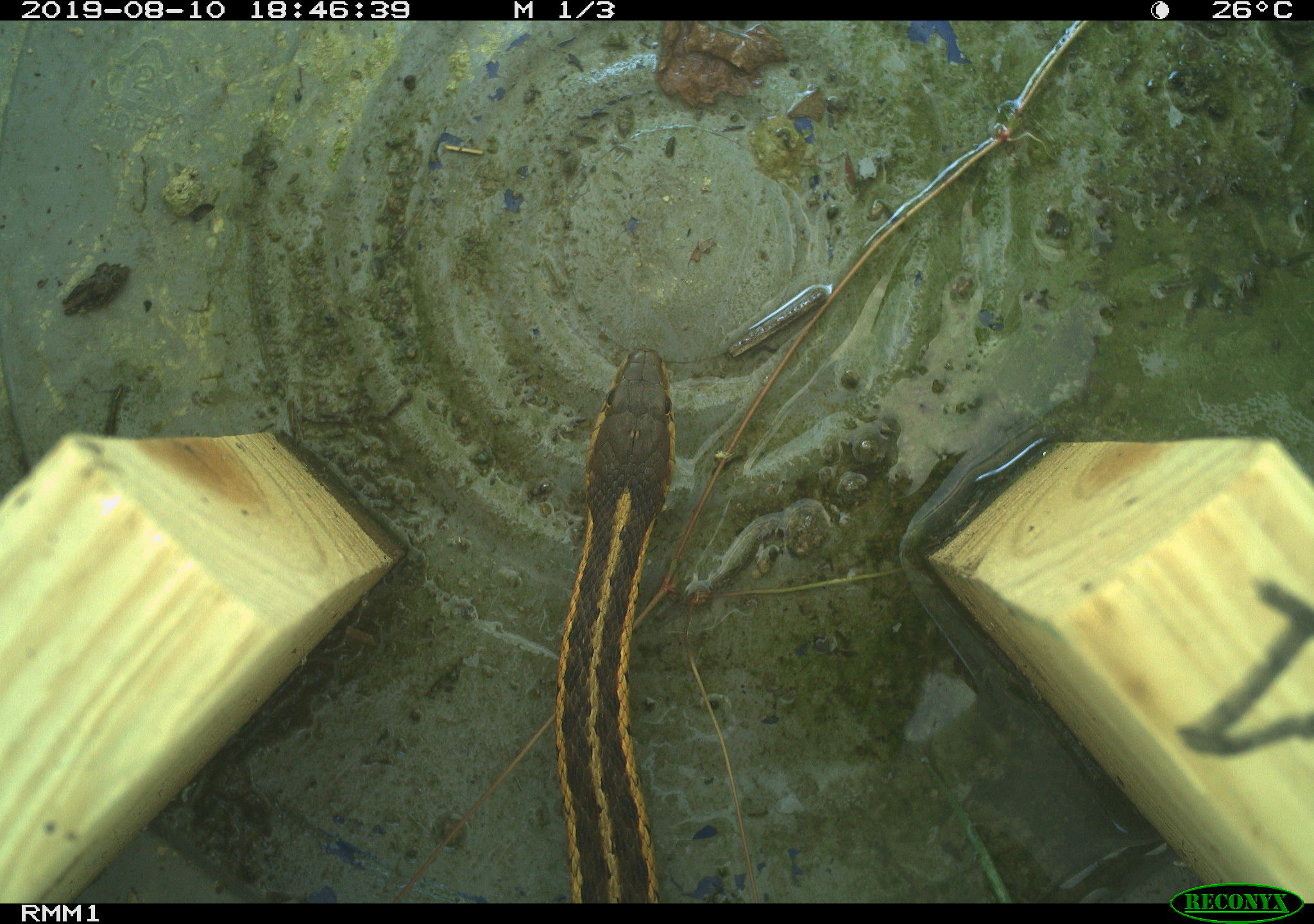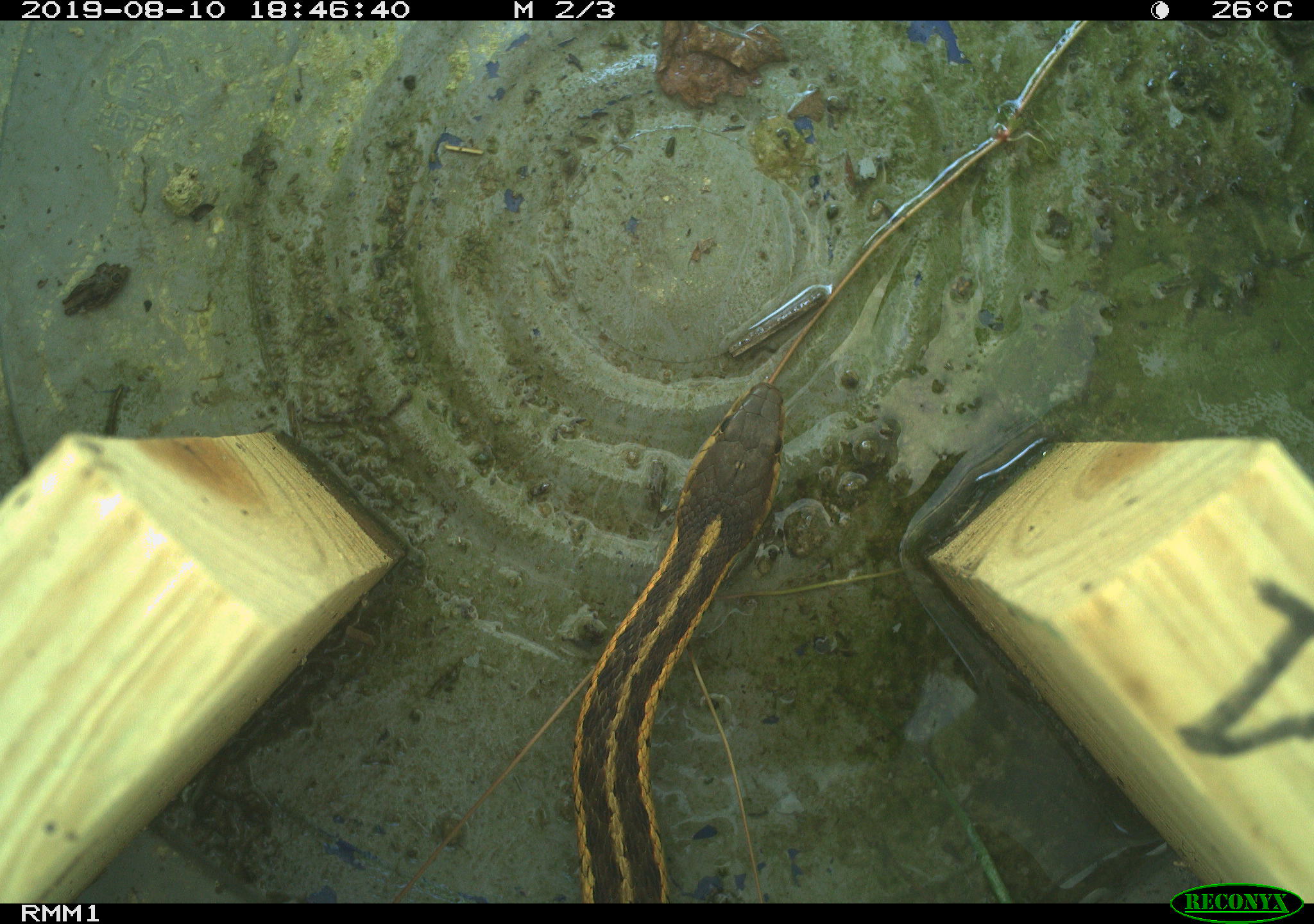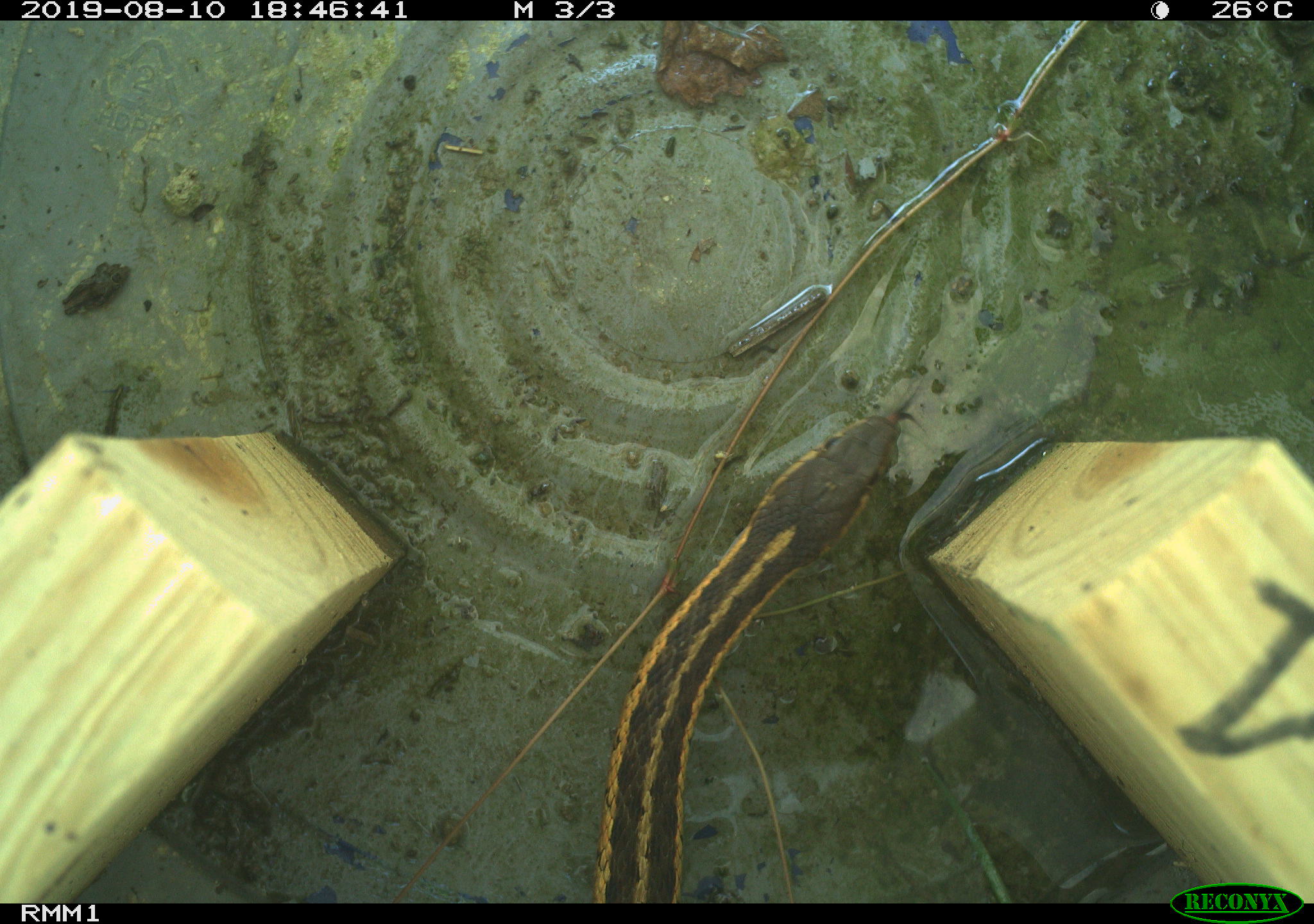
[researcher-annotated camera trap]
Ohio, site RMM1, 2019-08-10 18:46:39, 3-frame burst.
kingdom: Animalia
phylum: Chordata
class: Reptilia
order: Squamata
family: Colubridae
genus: Thamnophis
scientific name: Thamnophis sirtalis sirtalis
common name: eastern gartersnake